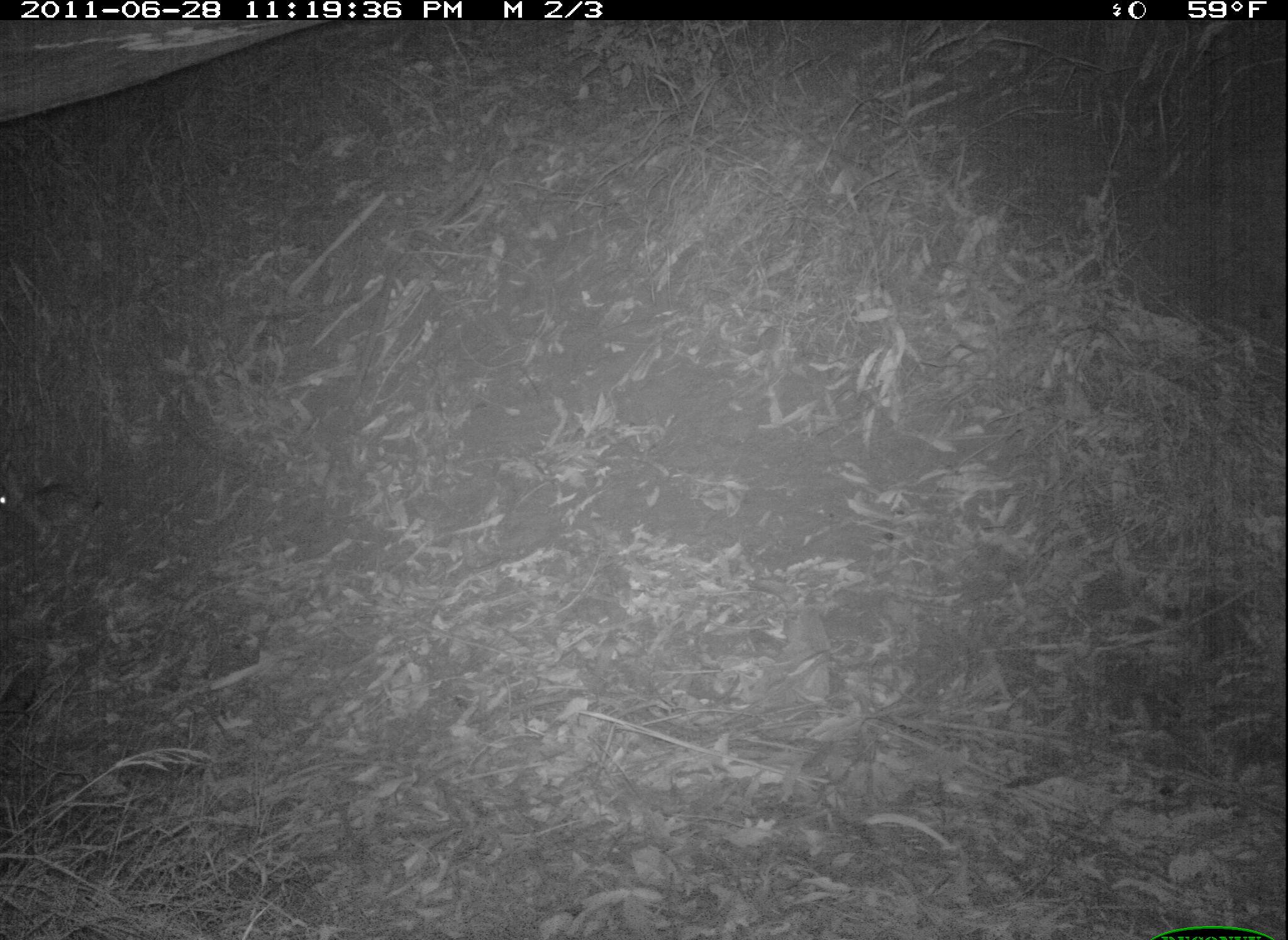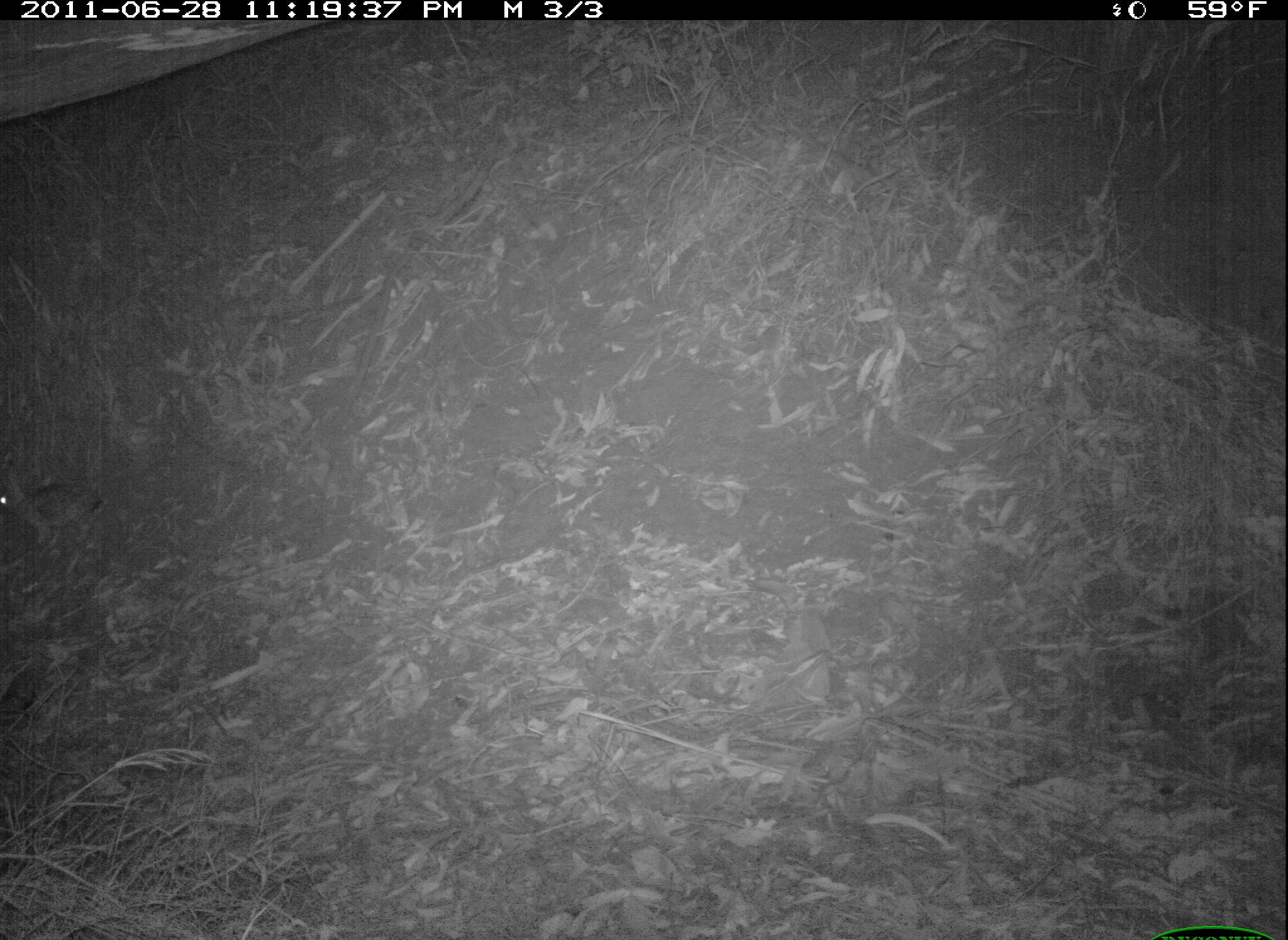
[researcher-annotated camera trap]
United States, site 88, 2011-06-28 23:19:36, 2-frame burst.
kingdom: Animalia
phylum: Chordata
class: Mammalia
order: Lagomorpha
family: Leporidae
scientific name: Leporidae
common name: rabbits and hares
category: rabbit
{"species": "rabbit (rabbits and hares) (Leporidae)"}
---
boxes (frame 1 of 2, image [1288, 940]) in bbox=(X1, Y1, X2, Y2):
rabbit: bbox=(0, 456, 107, 550)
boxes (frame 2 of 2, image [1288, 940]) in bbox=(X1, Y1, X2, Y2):
rabbit: bbox=(0, 453, 120, 547)